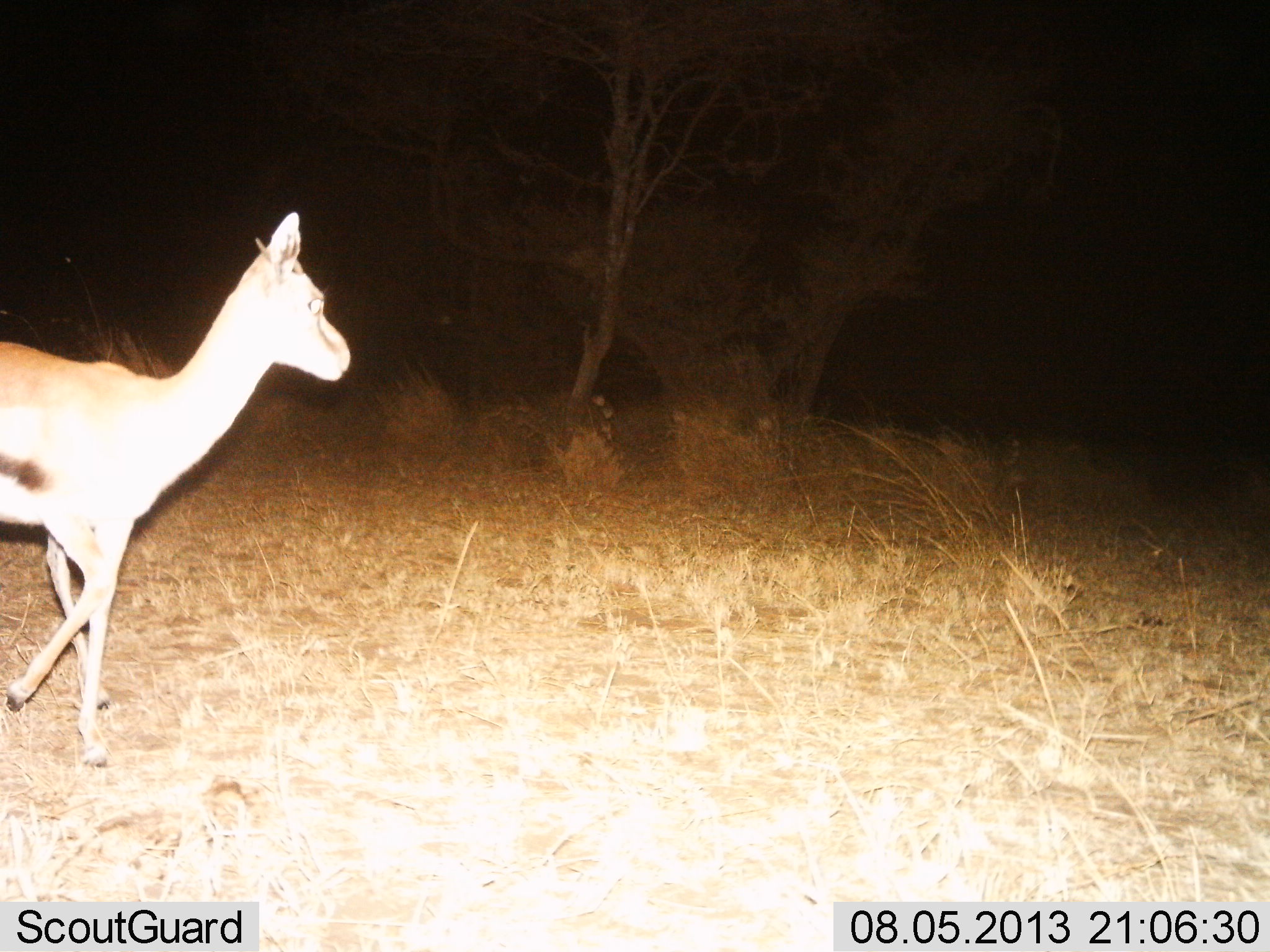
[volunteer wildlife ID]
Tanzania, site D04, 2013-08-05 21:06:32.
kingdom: Animalia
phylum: Chordata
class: Mammalia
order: Artiodactyla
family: Bovidae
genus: Eudorcas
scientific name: Eudorcas thomsonii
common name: thomson's gazelle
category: gazellethomsons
Gazellethomsons (thomson's gazelle) (Eudorcas thomsonii), count 1. Behavior (volunteer vote fractions): standing 21%, resting 0%, moving 86%, interacting 0%. Young present (vote fraction): 7%. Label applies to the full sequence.